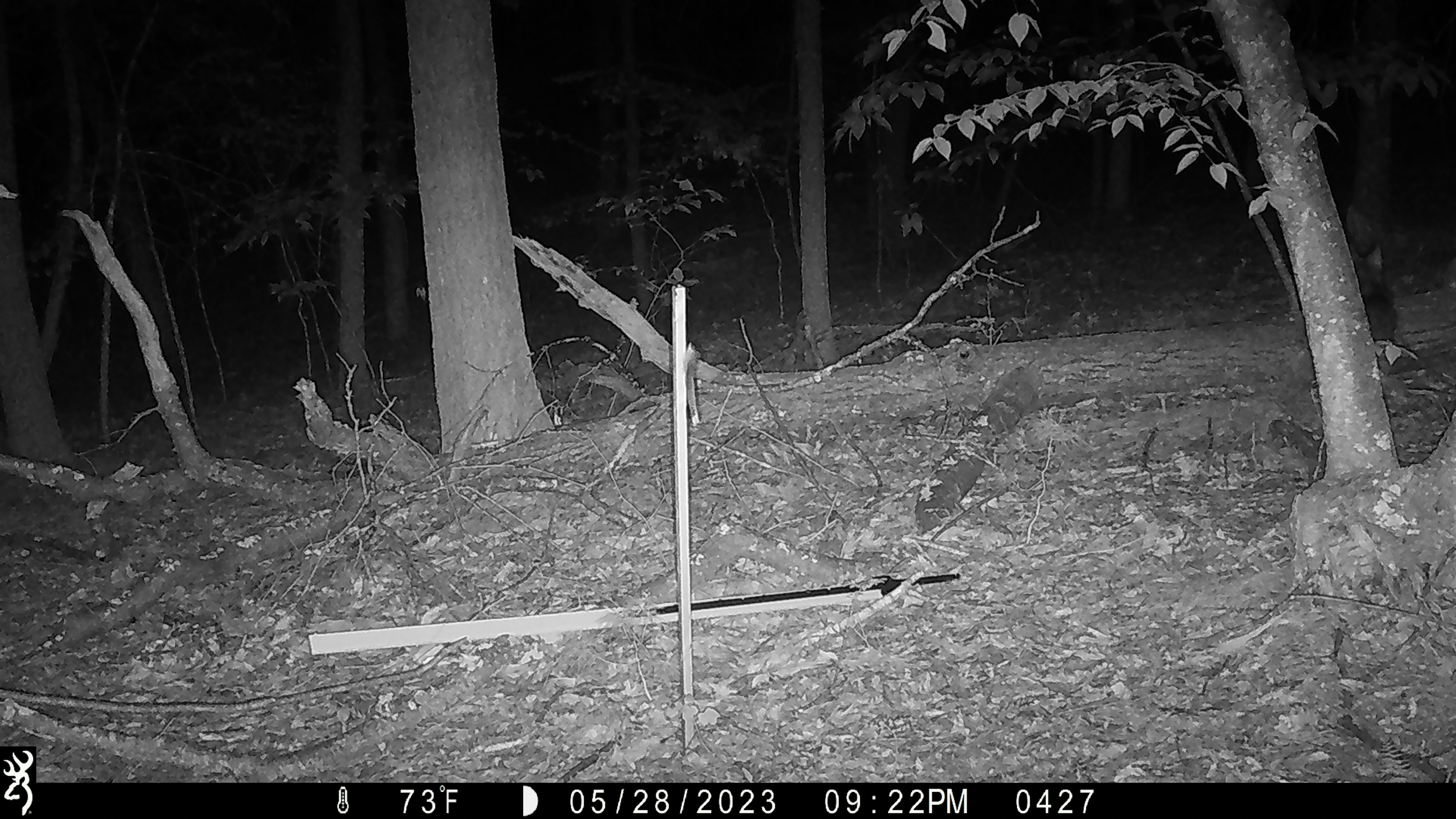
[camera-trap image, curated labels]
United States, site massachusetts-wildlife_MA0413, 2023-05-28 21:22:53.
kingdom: Animalia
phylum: Chordata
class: Mammalia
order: Carnivora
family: Canidae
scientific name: Canidae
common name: canid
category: canid sp.